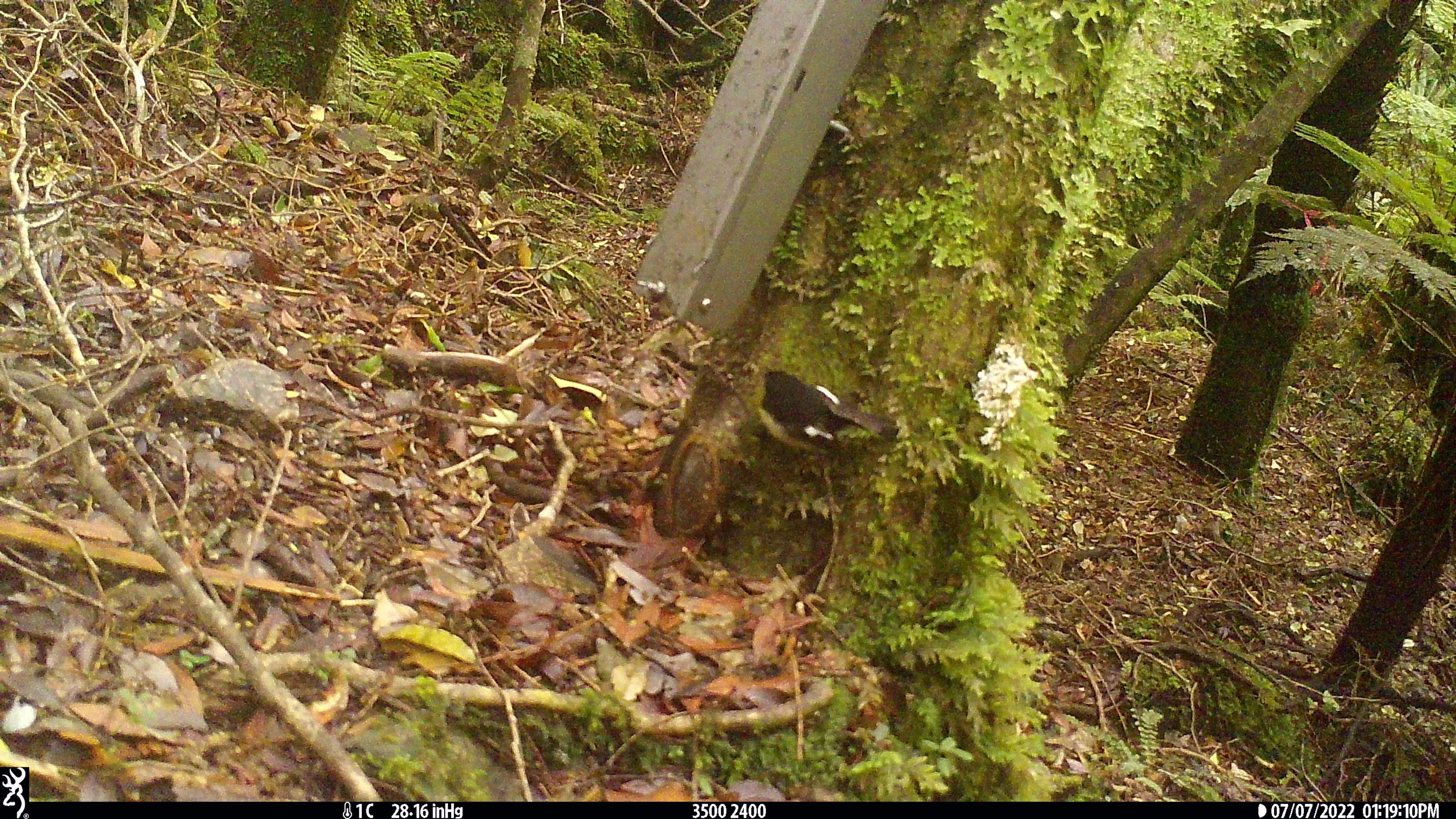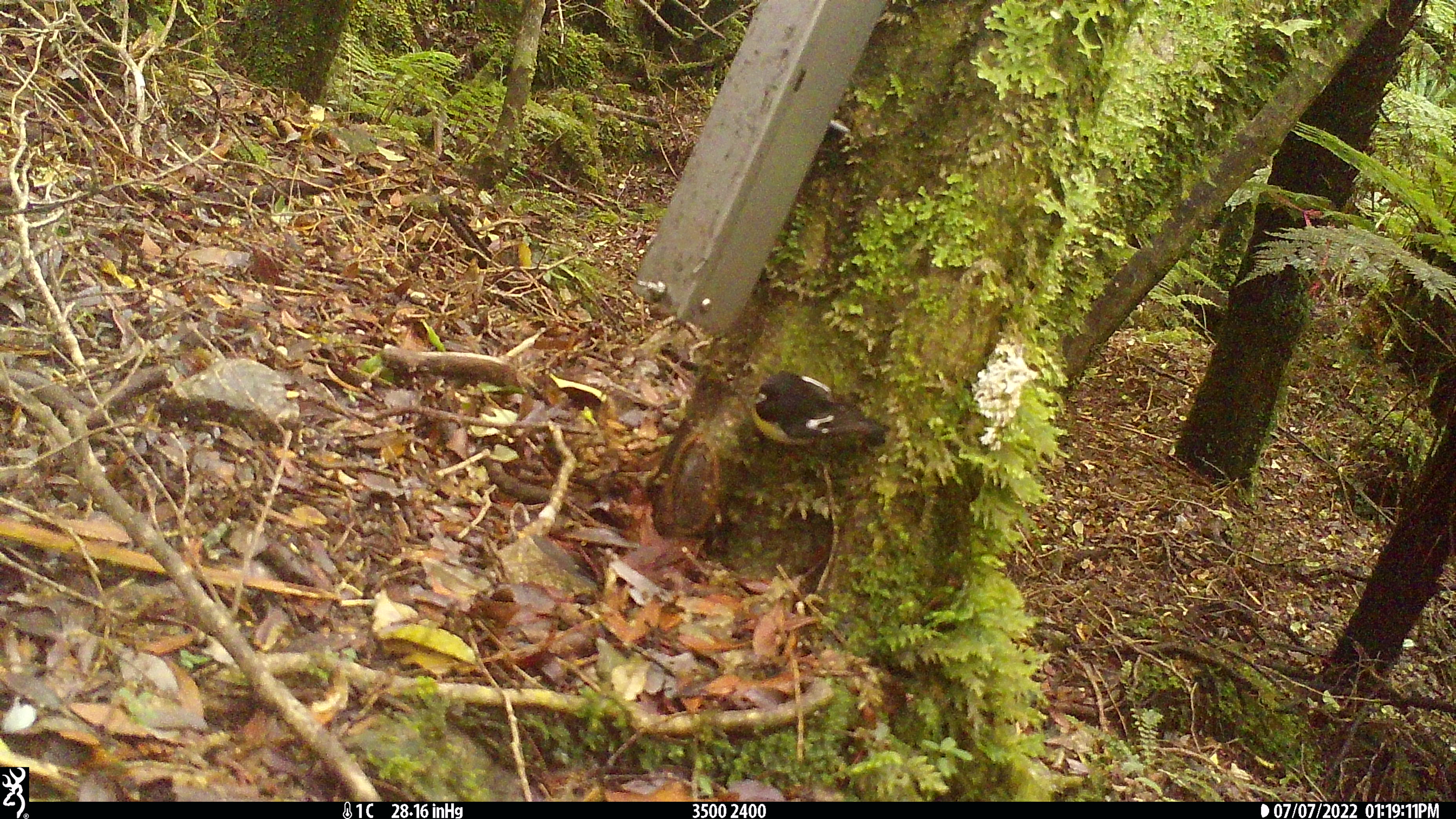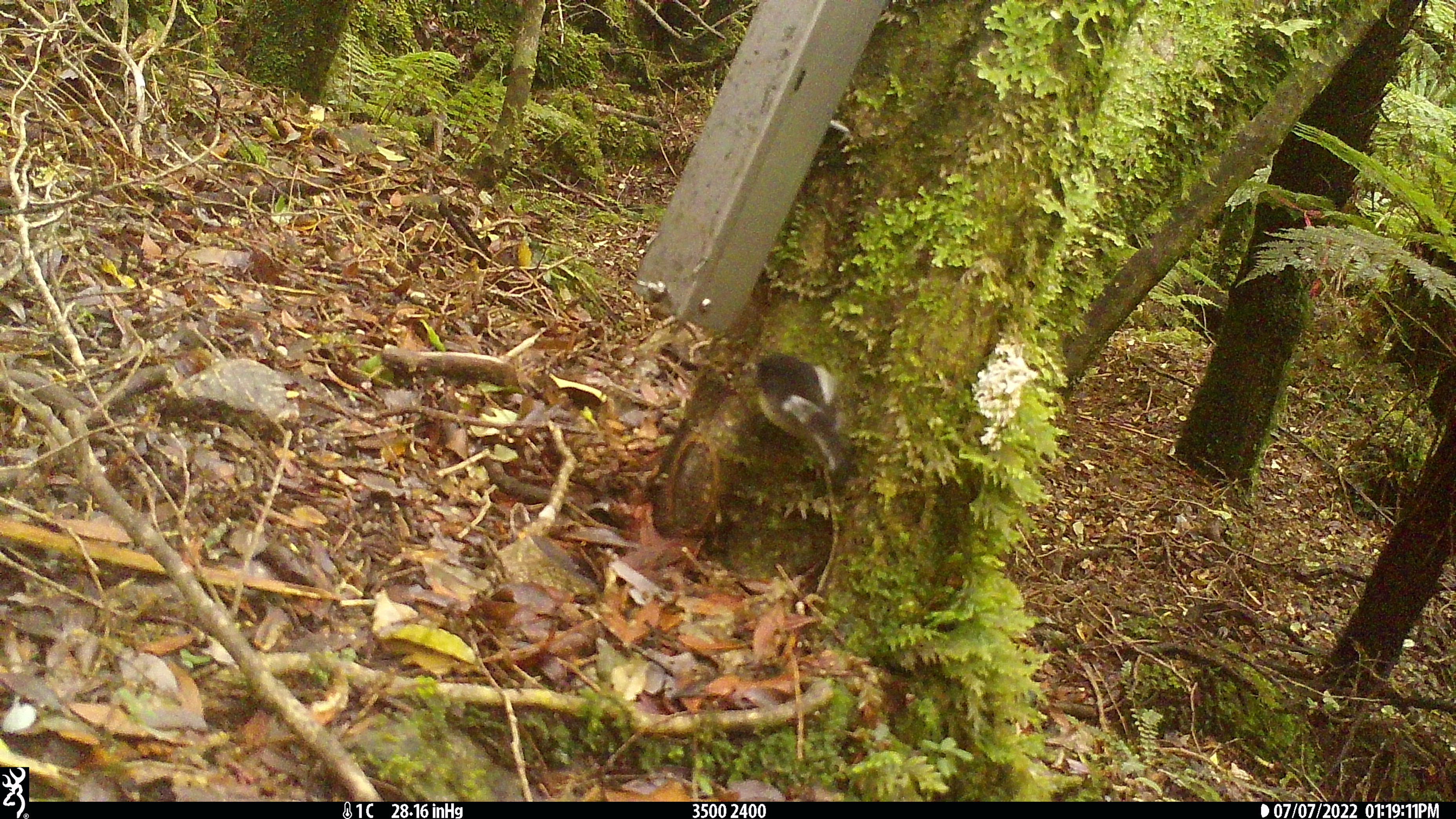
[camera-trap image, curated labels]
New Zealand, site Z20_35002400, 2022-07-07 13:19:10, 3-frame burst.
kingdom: Animalia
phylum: Chordata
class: Aves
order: Passeriformes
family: Petroicidae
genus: Petroica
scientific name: Petroica macrocephala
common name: tomtit